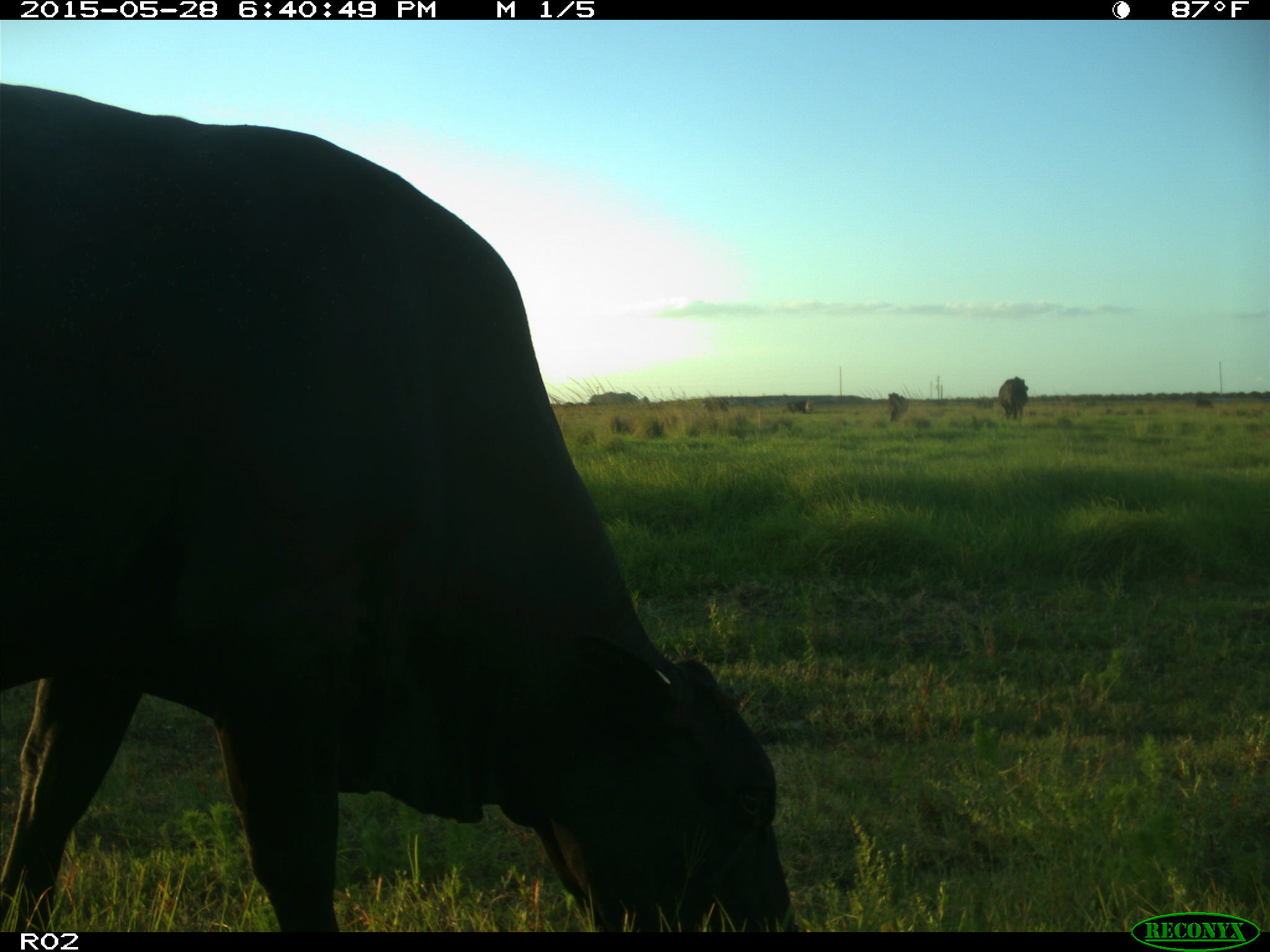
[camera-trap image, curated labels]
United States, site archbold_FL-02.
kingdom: Animalia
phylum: Chordata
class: Mammalia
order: Artiodactyla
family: Bovidae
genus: Bos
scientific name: Bos taurus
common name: domestic cow